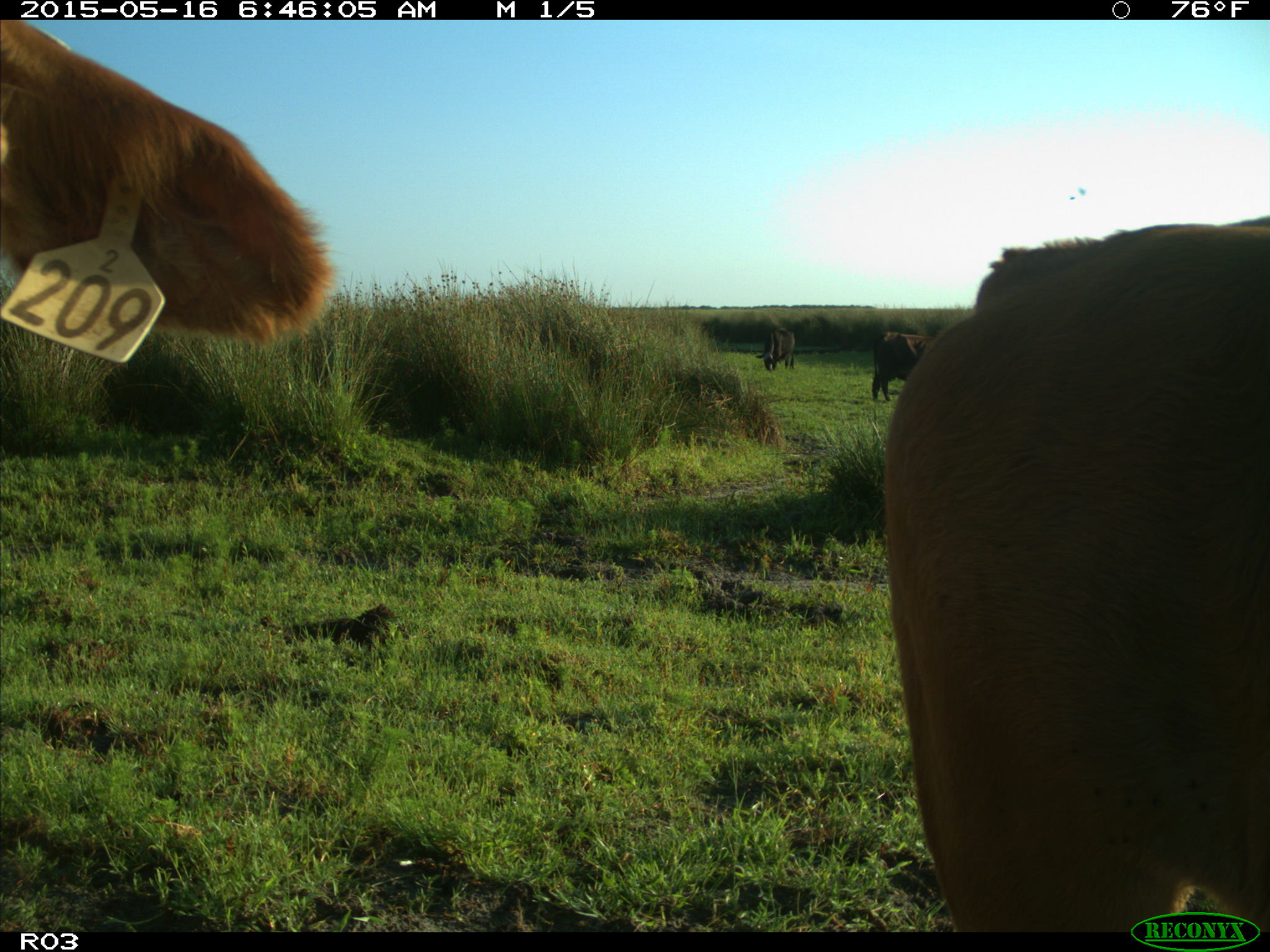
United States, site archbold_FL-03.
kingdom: Animalia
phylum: Chordata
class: Mammalia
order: Artiodactyla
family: Bovidae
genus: Bos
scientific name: Bos taurus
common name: domestic cow